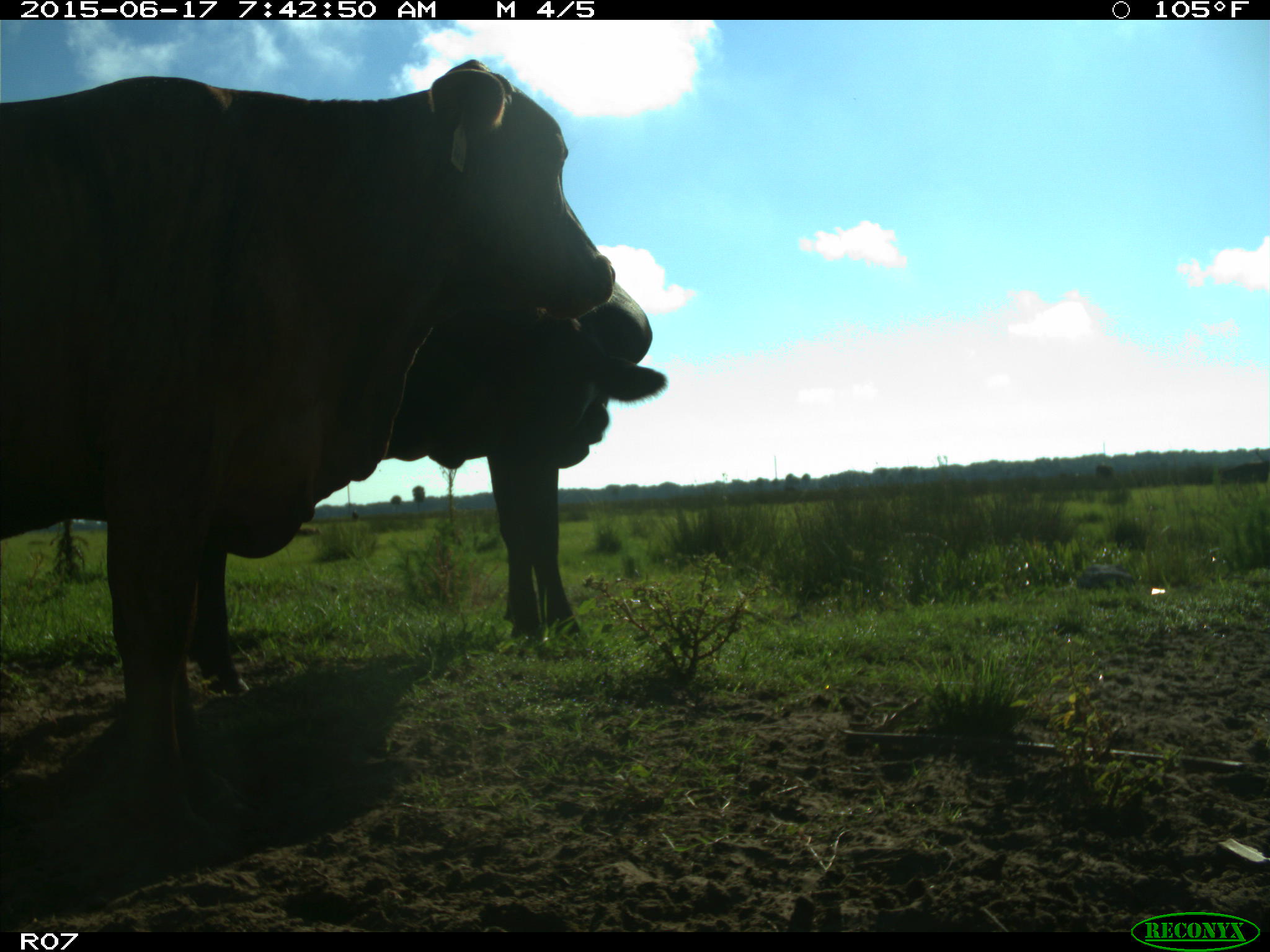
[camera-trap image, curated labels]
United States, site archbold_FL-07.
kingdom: Animalia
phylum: Chordata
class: Mammalia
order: Artiodactyla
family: Bovidae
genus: Bos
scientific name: Bos taurus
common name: domestic cow